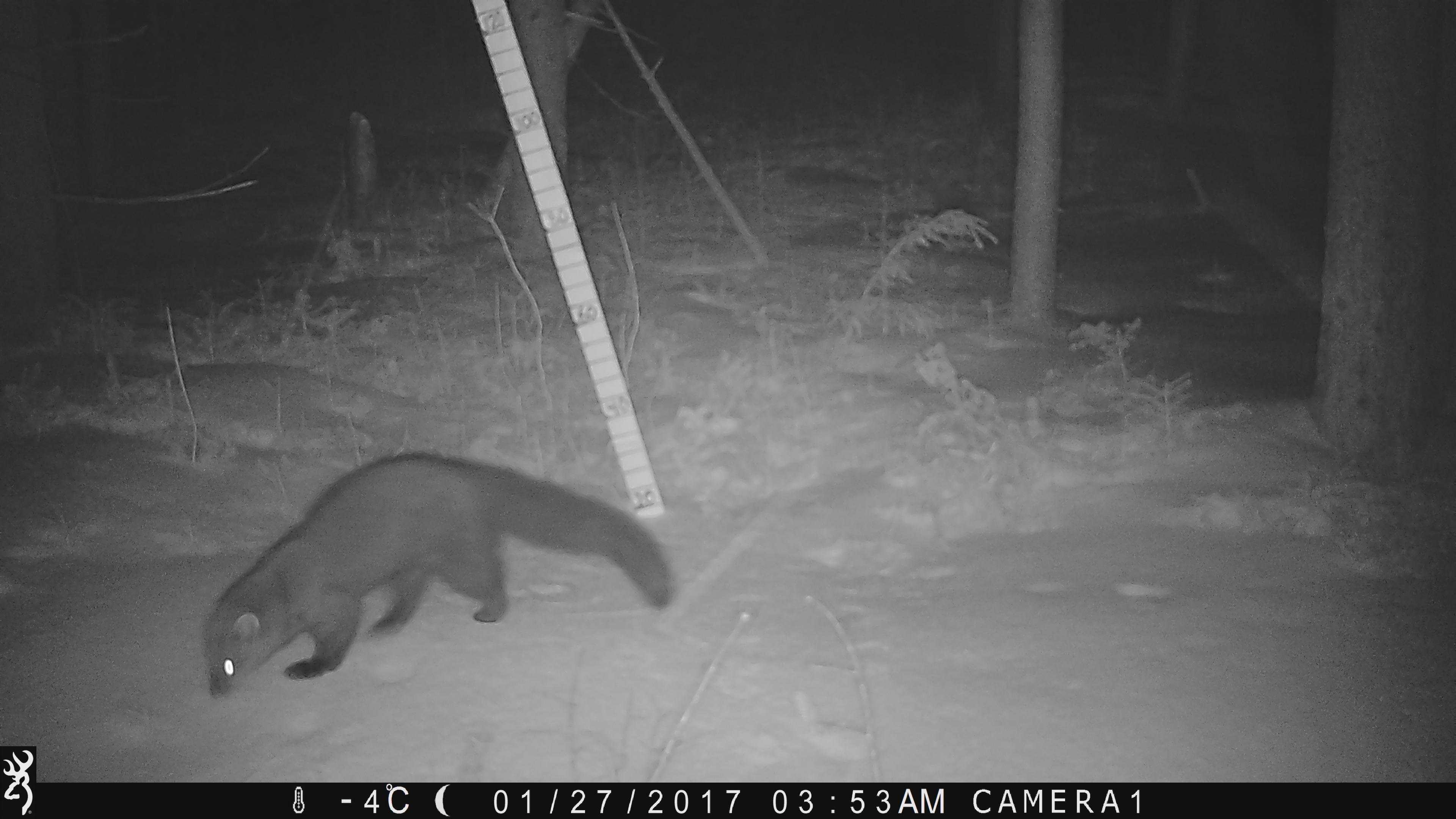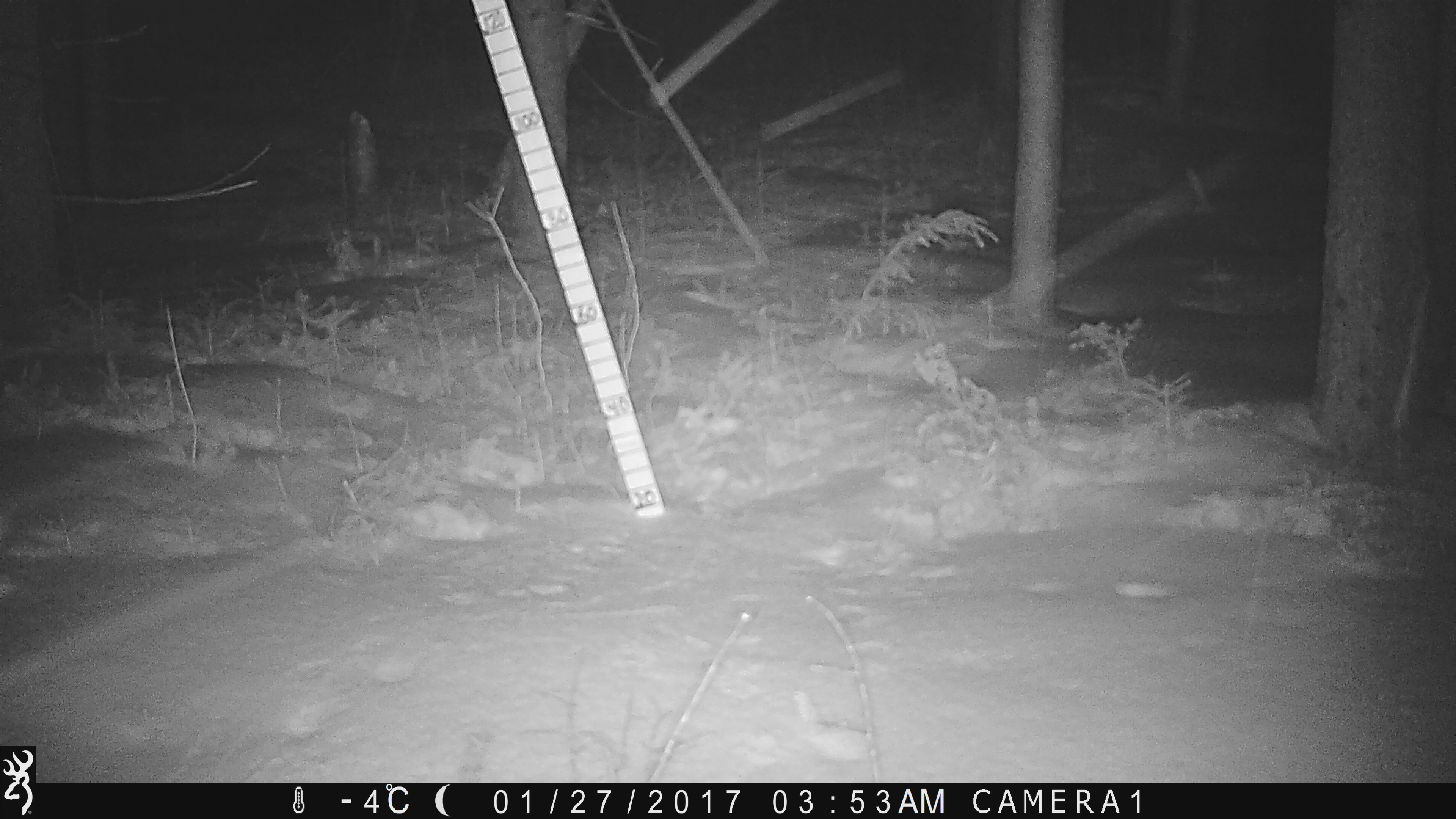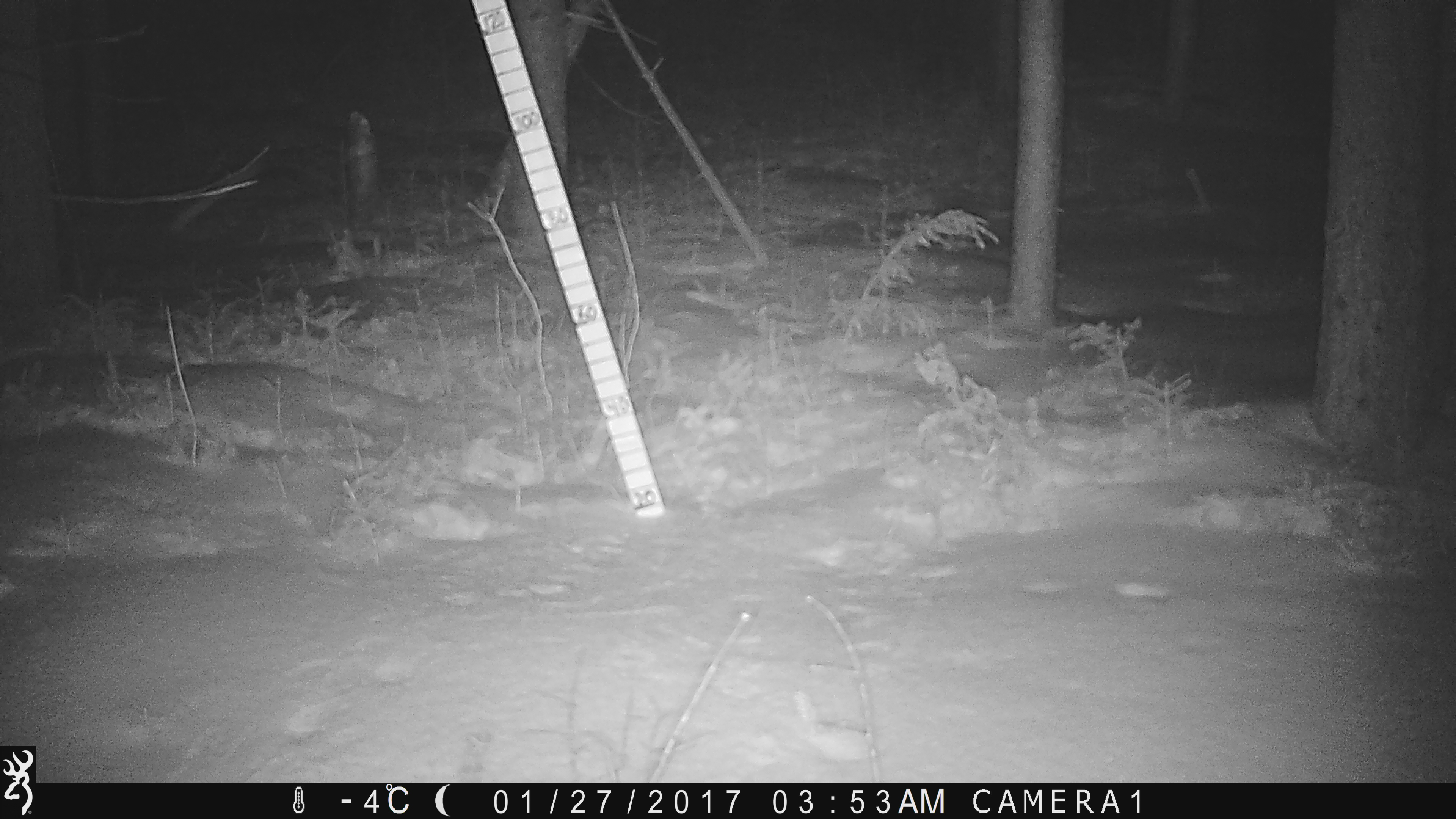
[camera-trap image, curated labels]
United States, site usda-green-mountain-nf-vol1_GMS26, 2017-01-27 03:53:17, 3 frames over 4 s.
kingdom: Animalia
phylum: Chordata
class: Mammalia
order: Carnivora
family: Mustelidae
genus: Pekania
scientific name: Pekania pennanti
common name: fisher